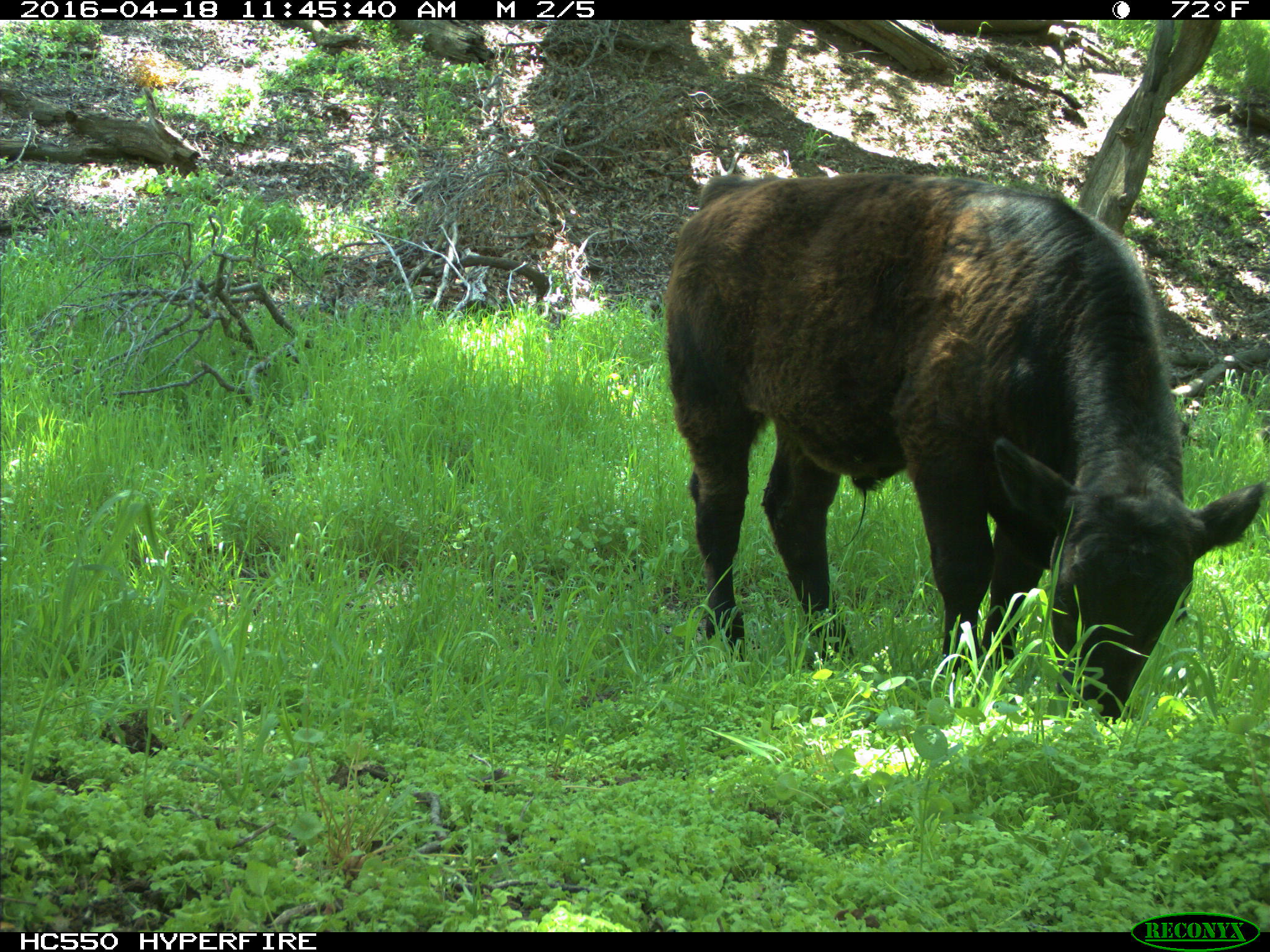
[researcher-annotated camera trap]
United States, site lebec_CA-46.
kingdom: Animalia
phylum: Chordata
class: Mammalia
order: Artiodactyla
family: Bovidae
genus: Bos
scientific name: Bos taurus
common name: domestic cow